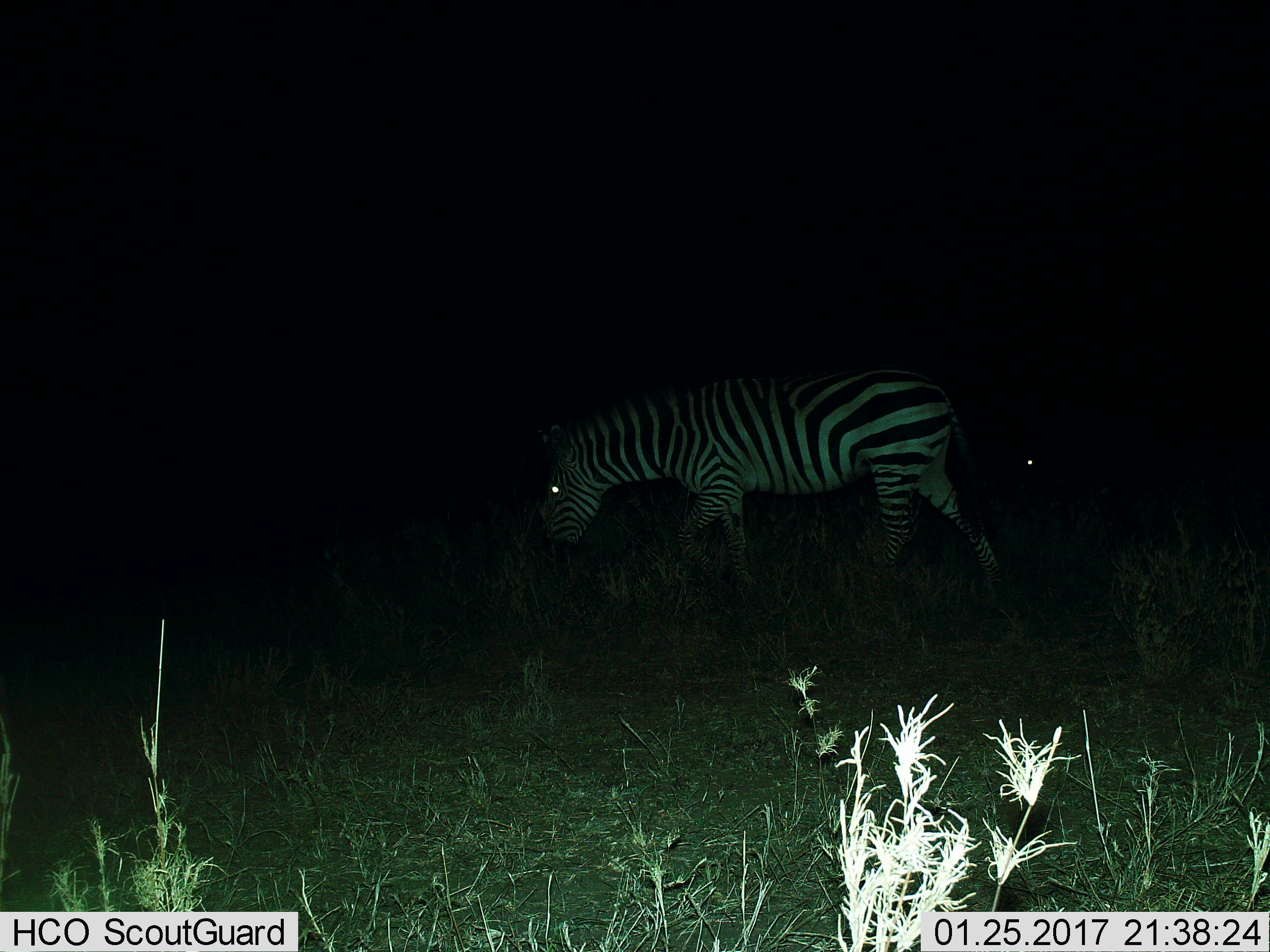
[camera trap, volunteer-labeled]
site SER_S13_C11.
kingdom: Animalia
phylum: Chordata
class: Mammalia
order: Perissodactyla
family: Equidae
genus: Equus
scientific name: Equus quagga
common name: plains zebra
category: zebraplains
Zebraplains (plains zebra) (Equus quagga), count 1. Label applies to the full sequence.